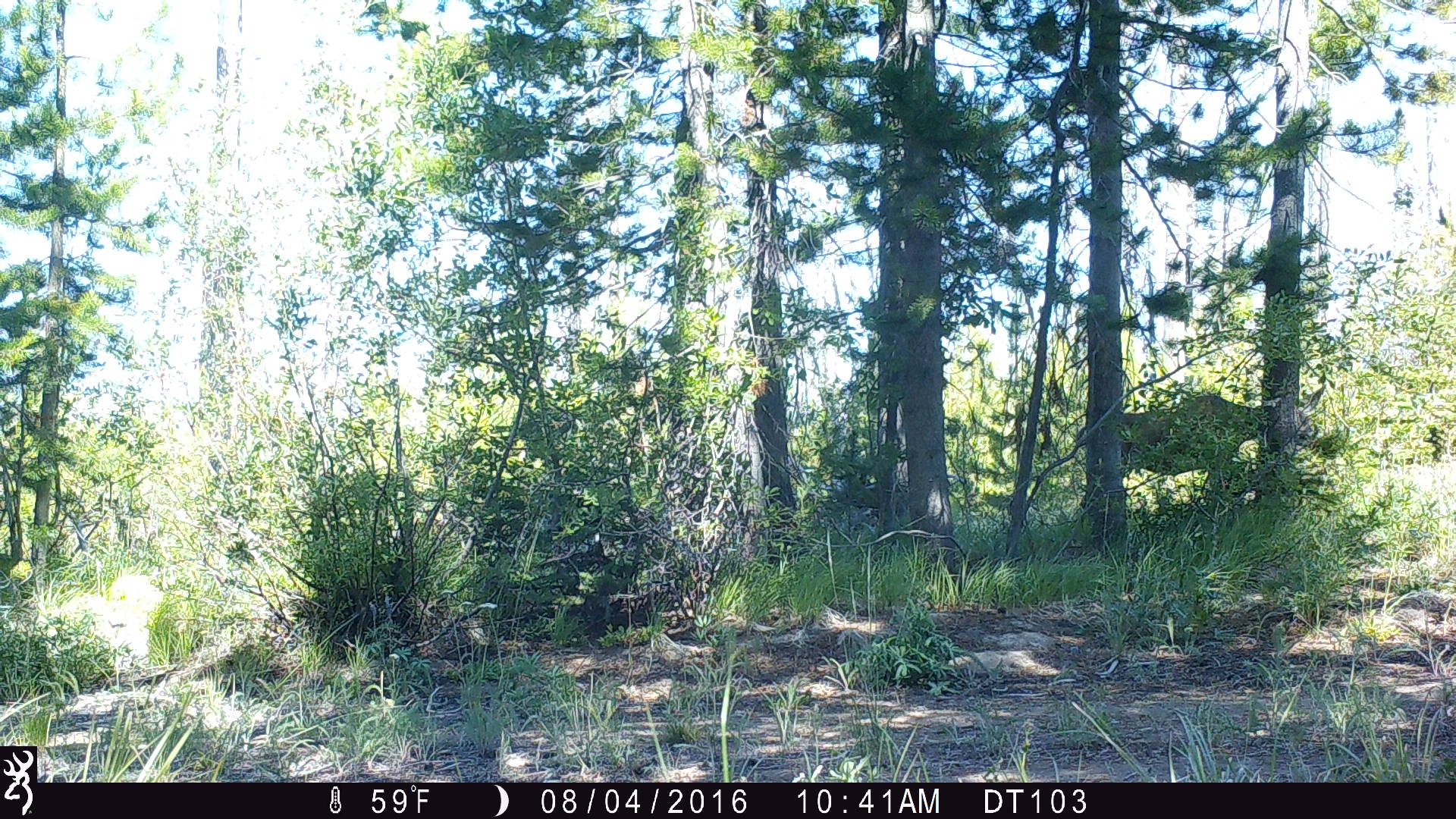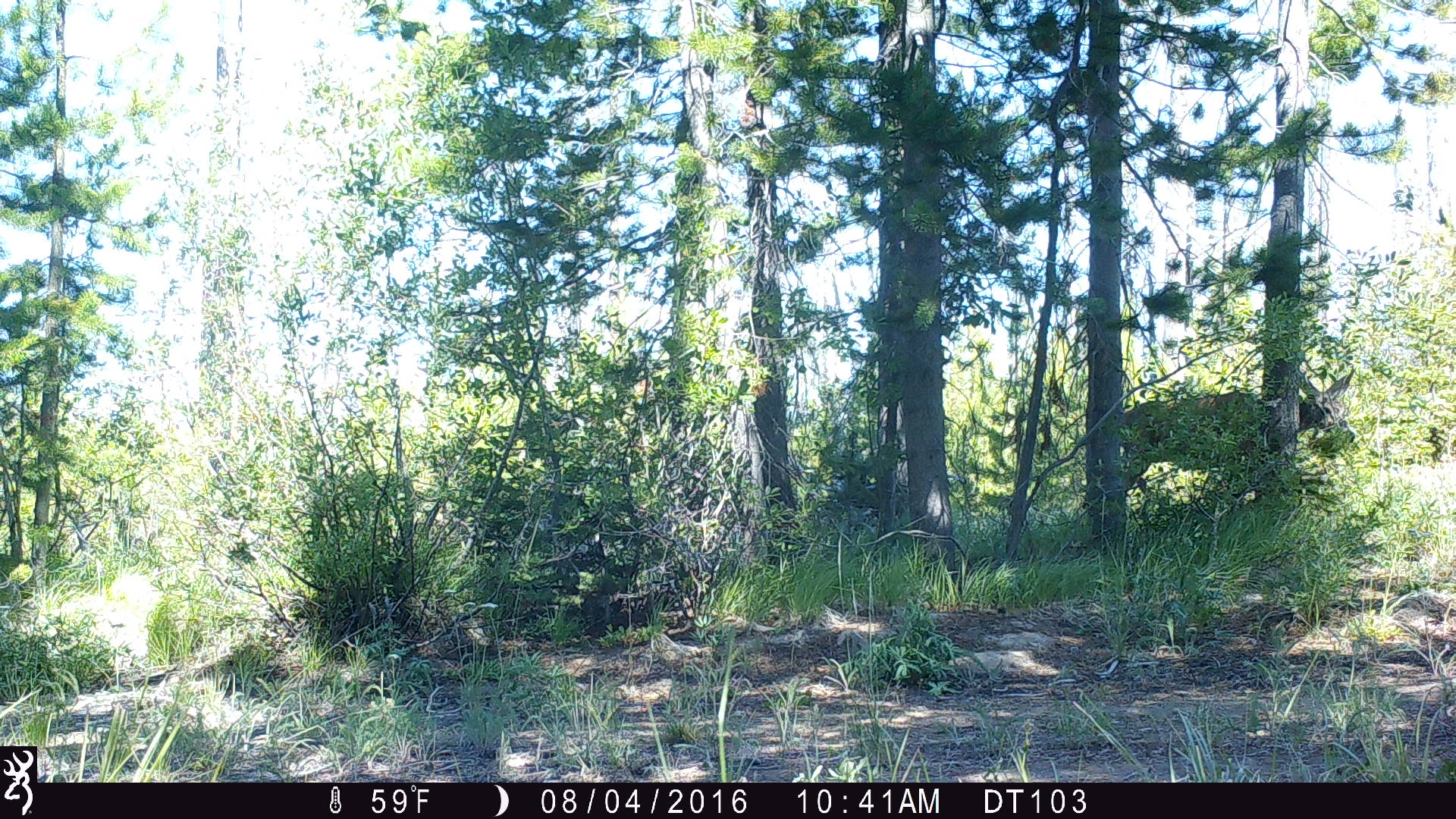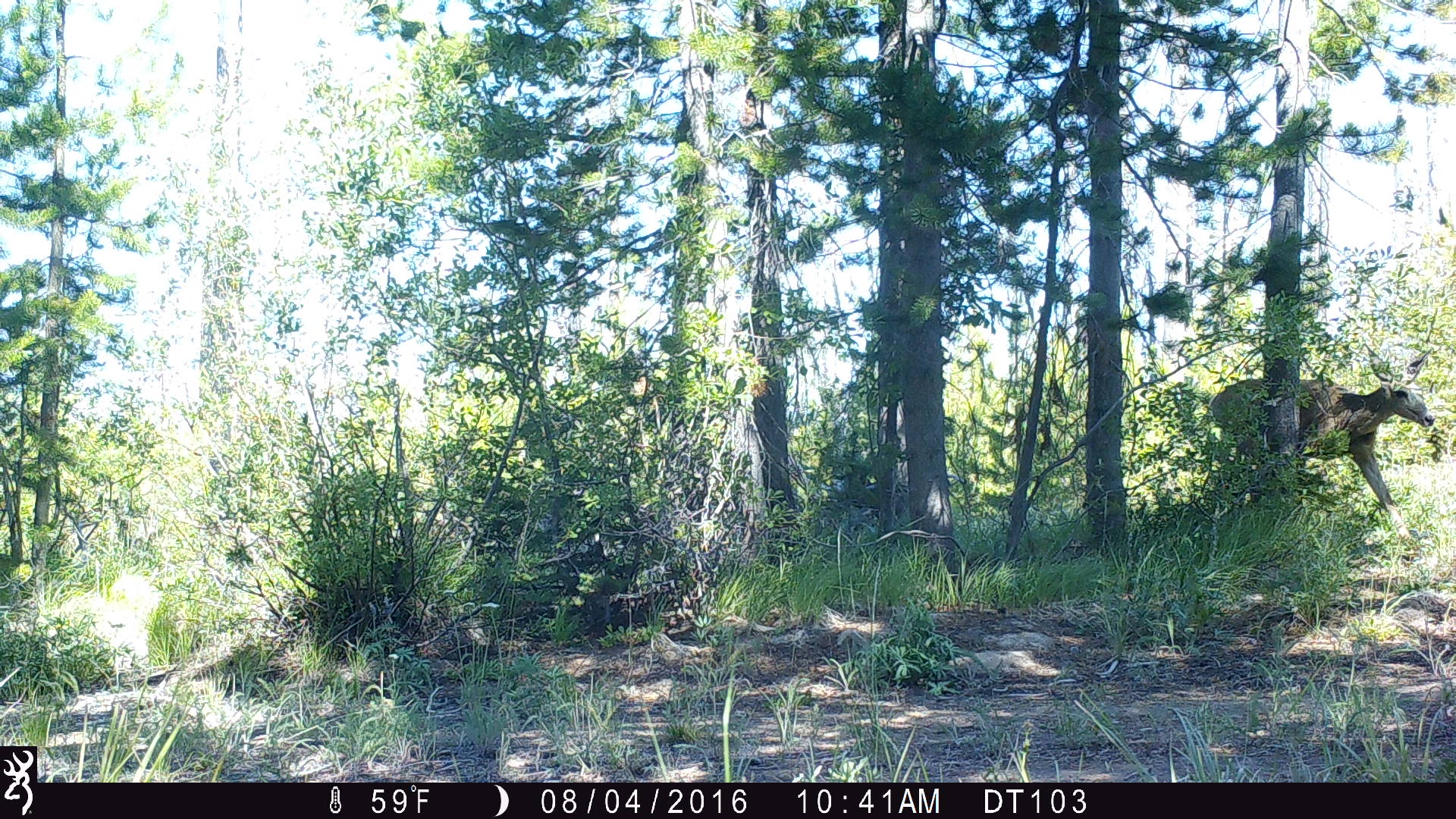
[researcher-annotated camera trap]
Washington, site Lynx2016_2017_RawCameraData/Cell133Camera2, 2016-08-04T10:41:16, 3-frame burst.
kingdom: Animalia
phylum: Chordata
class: Mammalia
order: Artiodactyla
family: Cervidae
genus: Odocoileus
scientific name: Odocoileus hemionus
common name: mule deer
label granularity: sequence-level